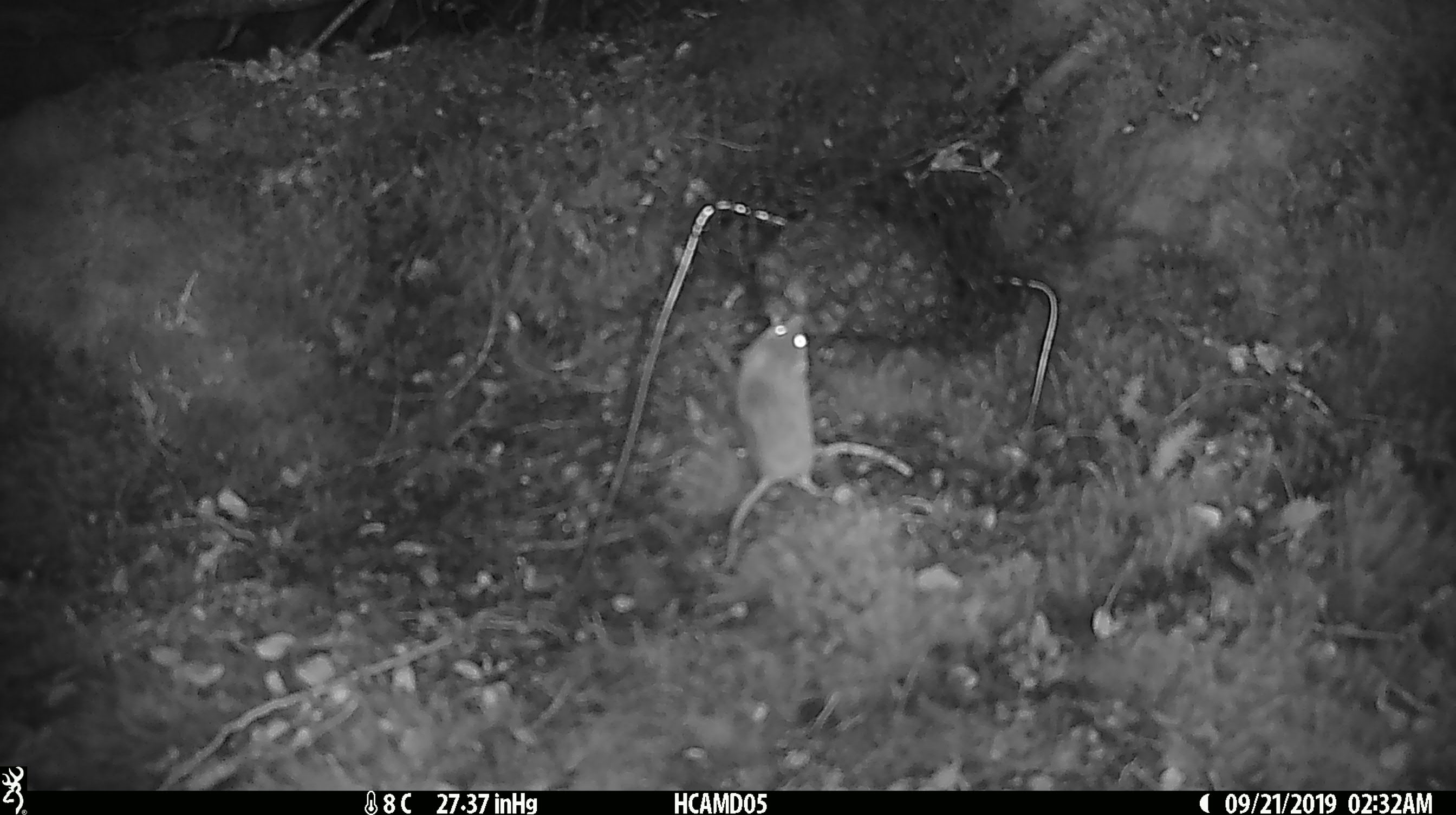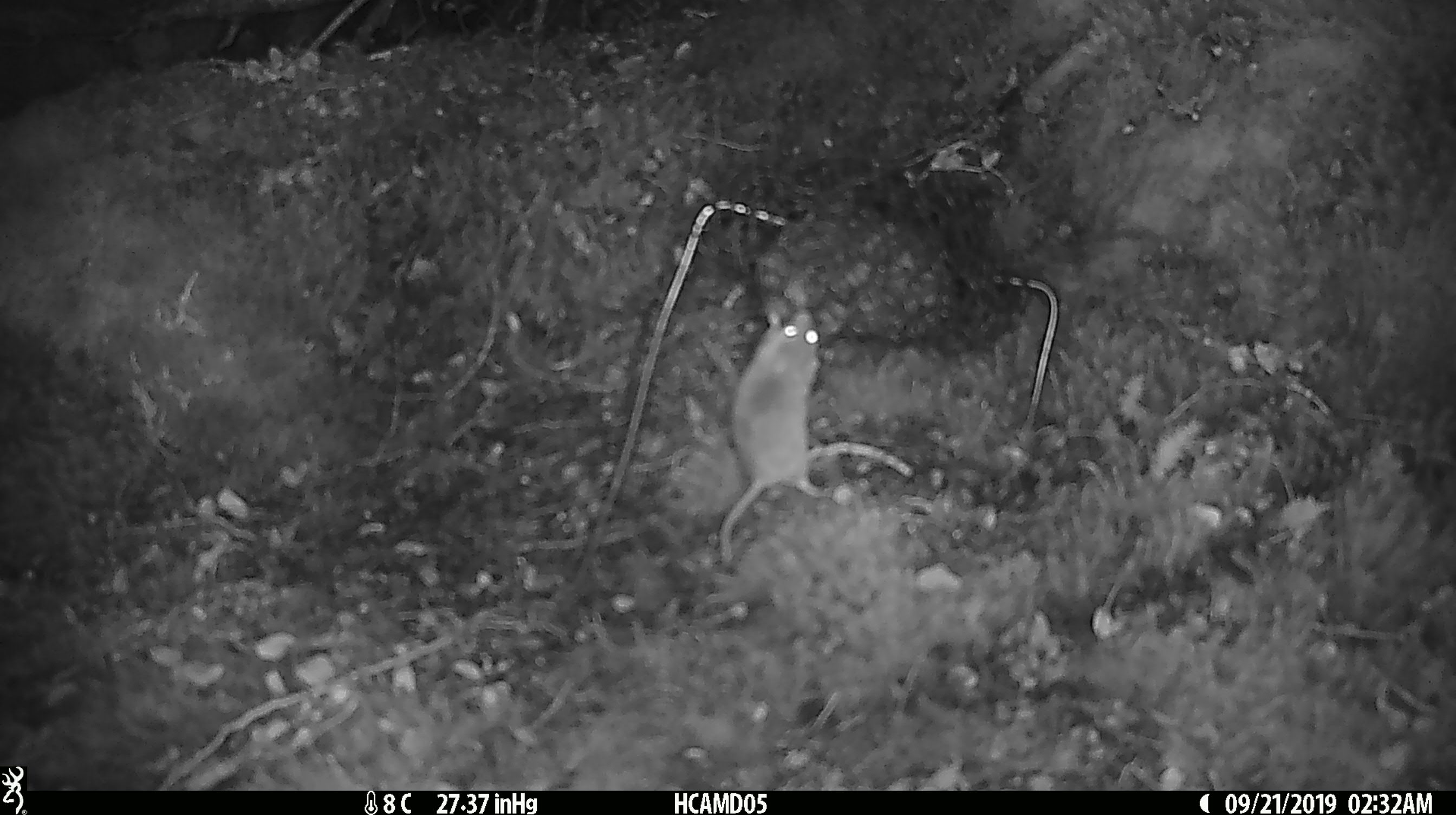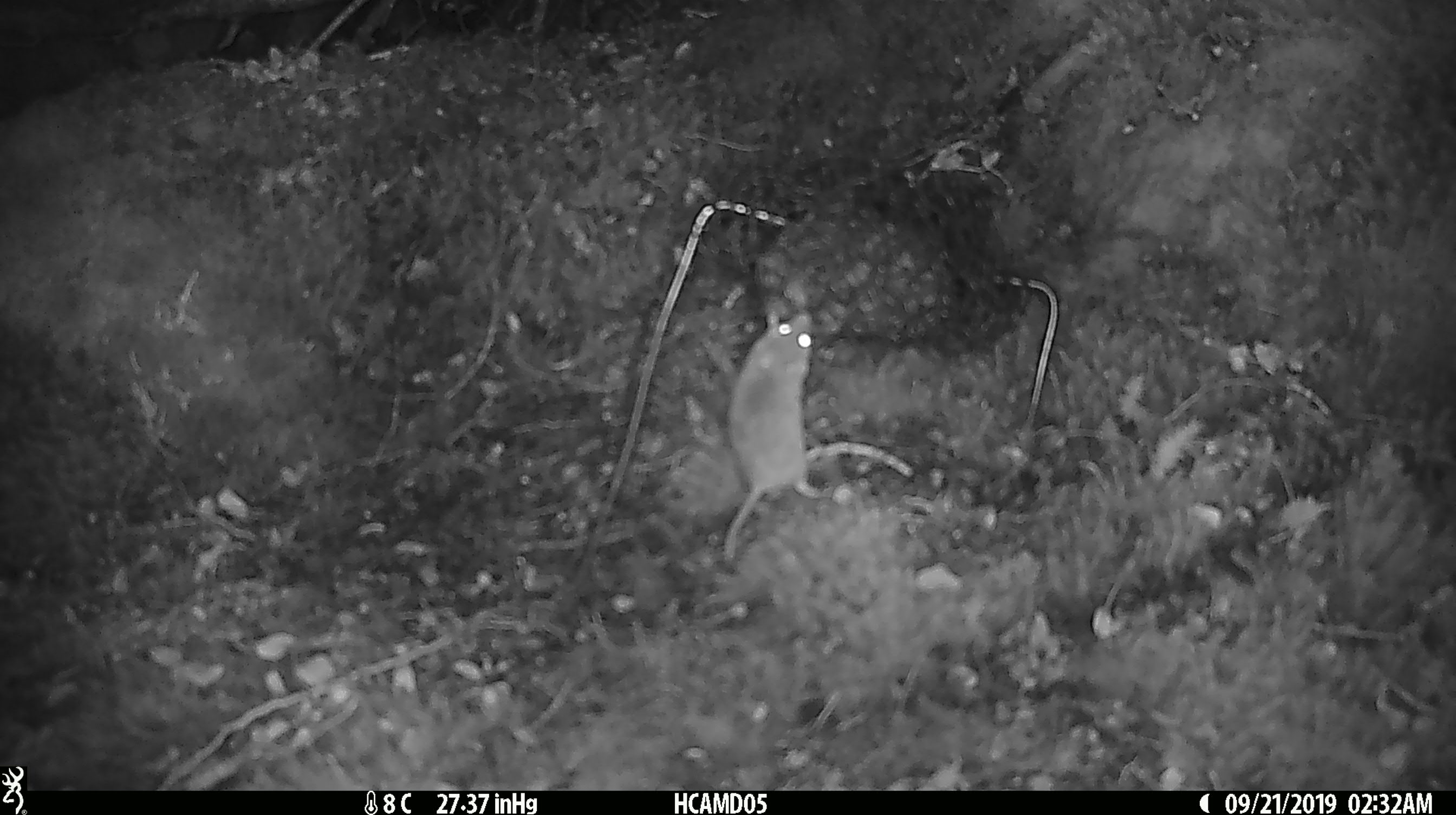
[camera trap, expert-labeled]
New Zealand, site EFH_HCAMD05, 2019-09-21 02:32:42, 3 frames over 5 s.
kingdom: Animalia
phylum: Chordata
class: Mammalia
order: Rodentia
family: Muridae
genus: Mus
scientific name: Mus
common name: mouse